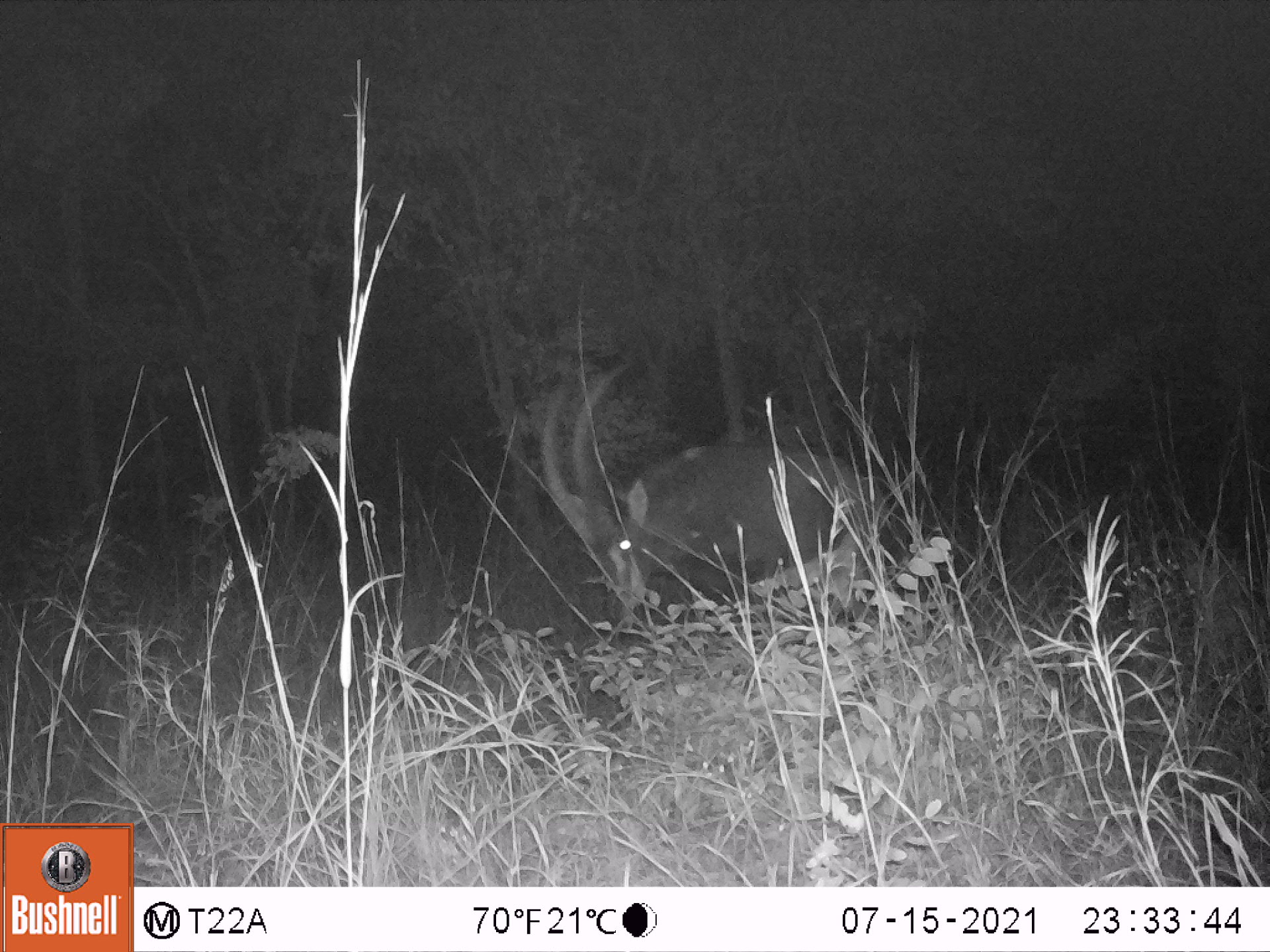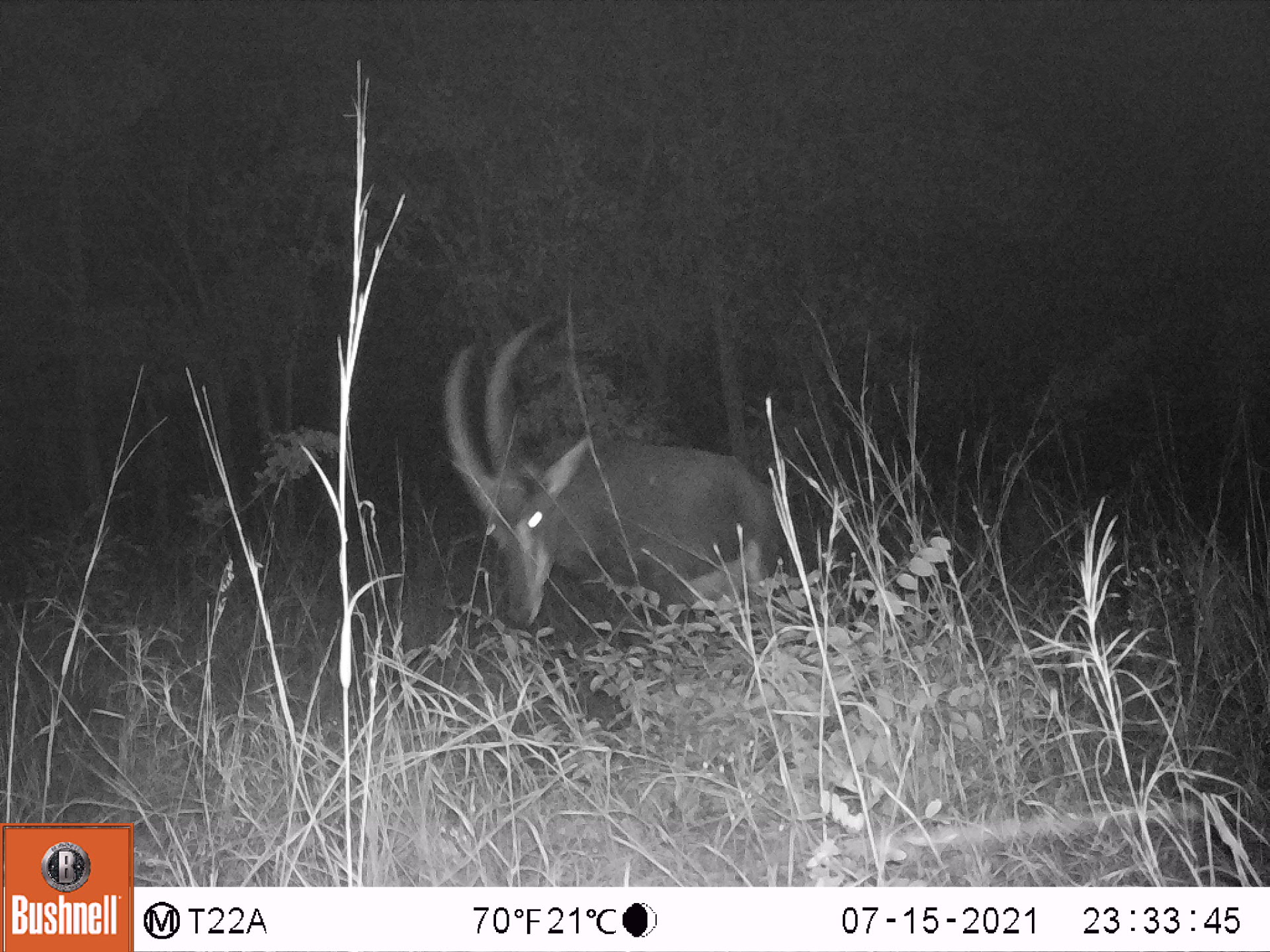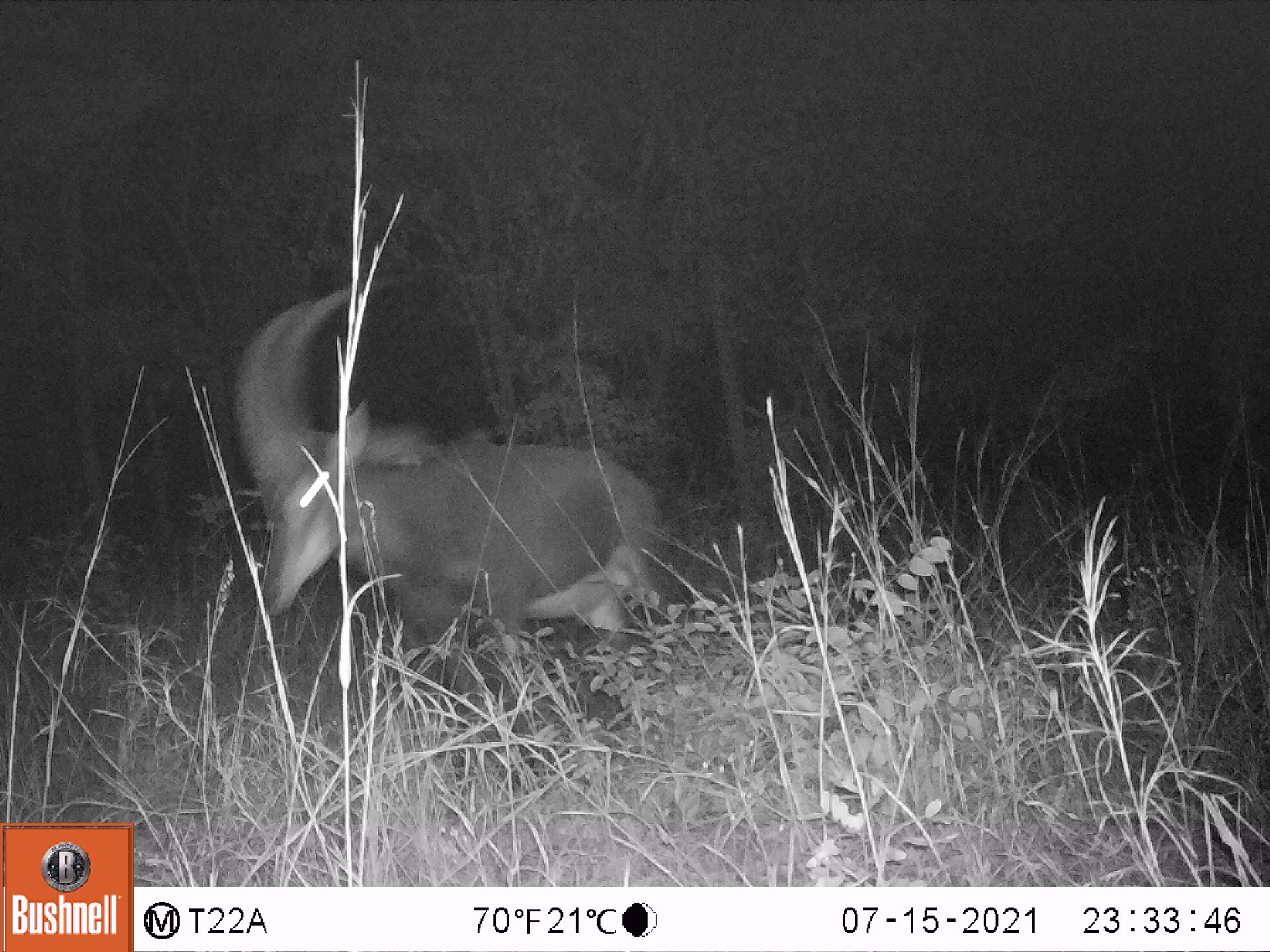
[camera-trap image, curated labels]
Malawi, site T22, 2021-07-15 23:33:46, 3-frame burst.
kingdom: Animalia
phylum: Chordata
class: Mammalia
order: Artiodactyla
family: Bovidae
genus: Hippotragus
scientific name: Hippotragus niger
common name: sable antelope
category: sable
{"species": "sable (sable antelope) (Hippotragus niger)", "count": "1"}